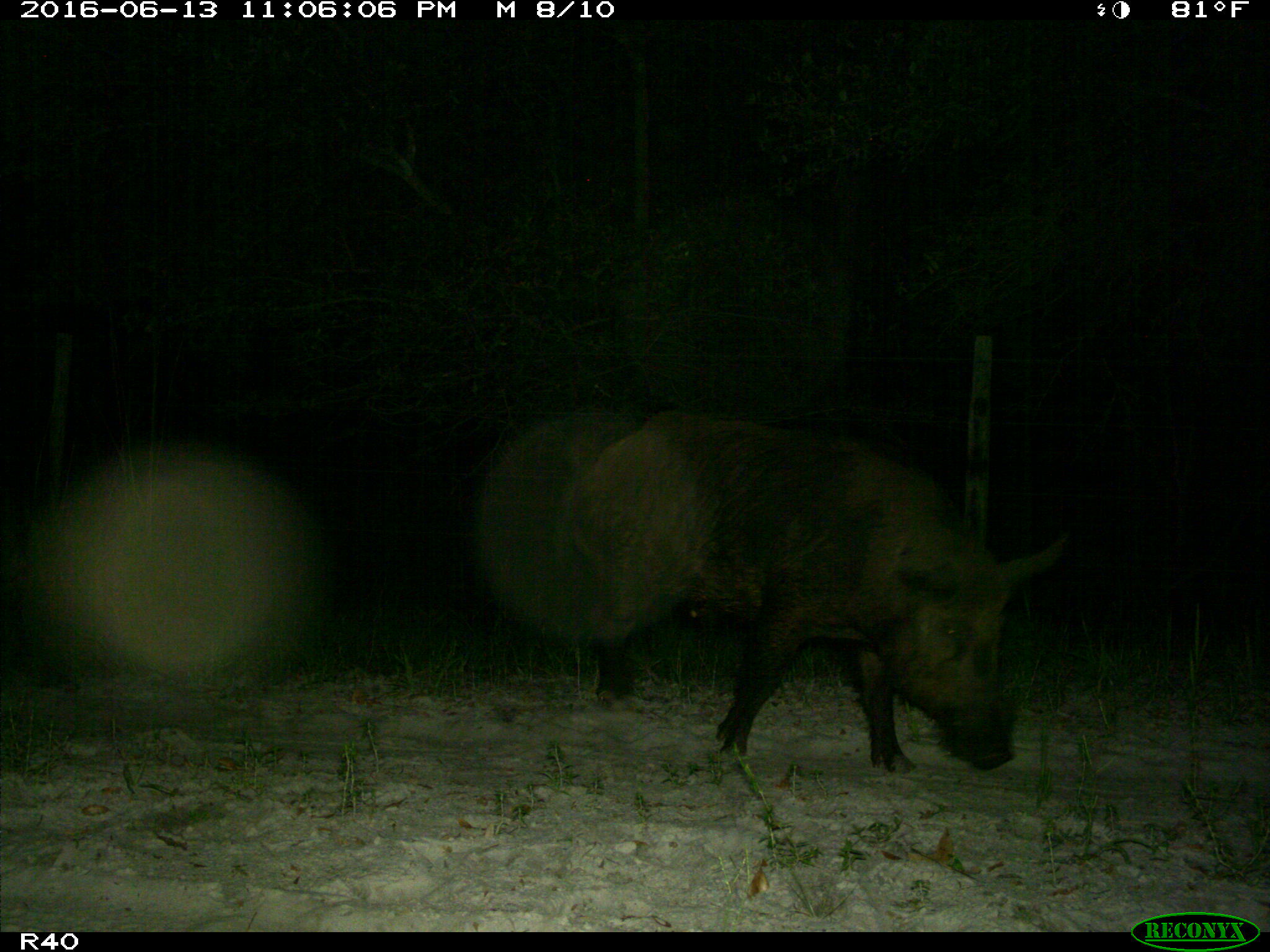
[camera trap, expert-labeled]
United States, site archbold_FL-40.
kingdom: Animalia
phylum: Chordata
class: Mammalia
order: Artiodactyla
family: Suidae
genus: Sus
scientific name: Sus scrofa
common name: wild boar